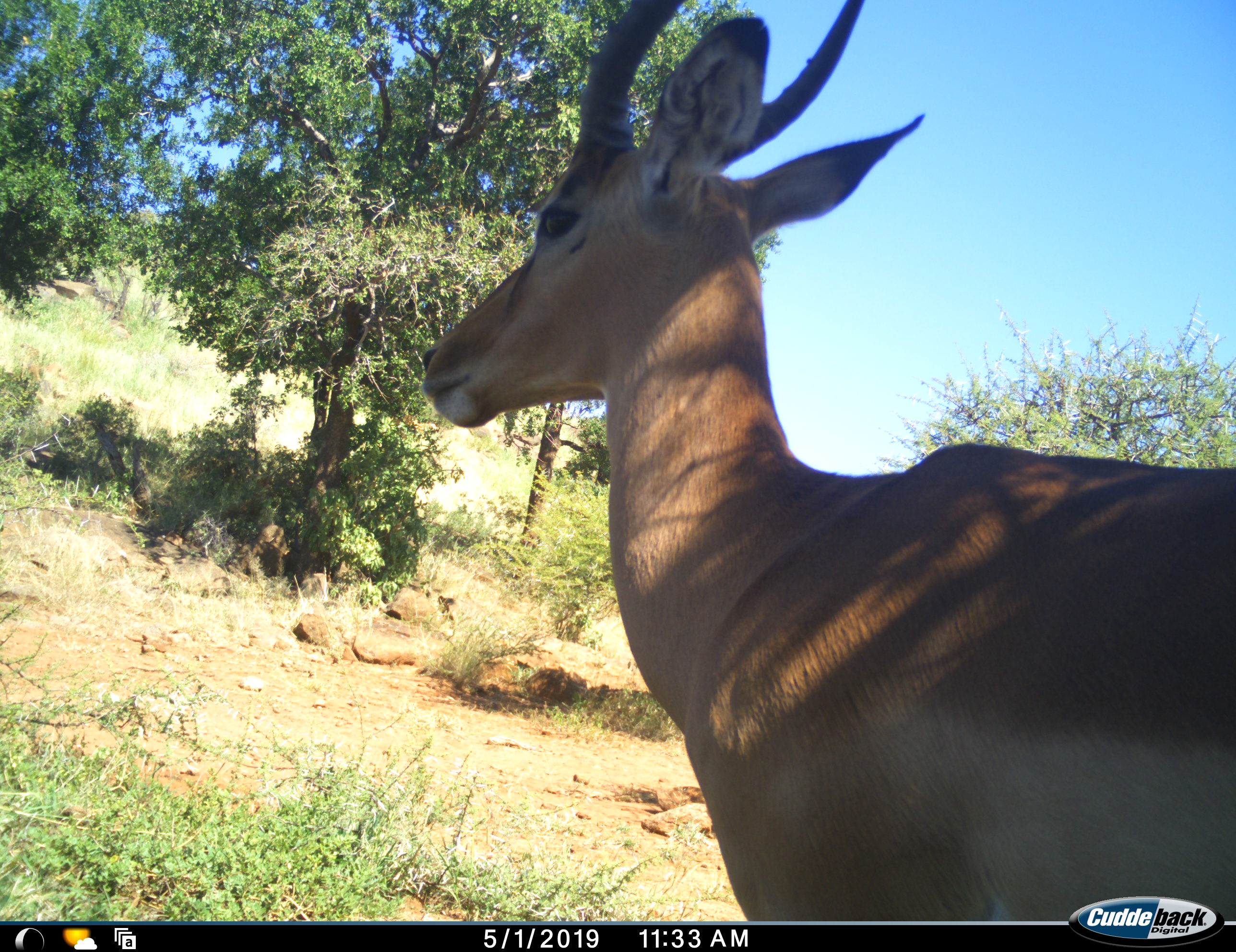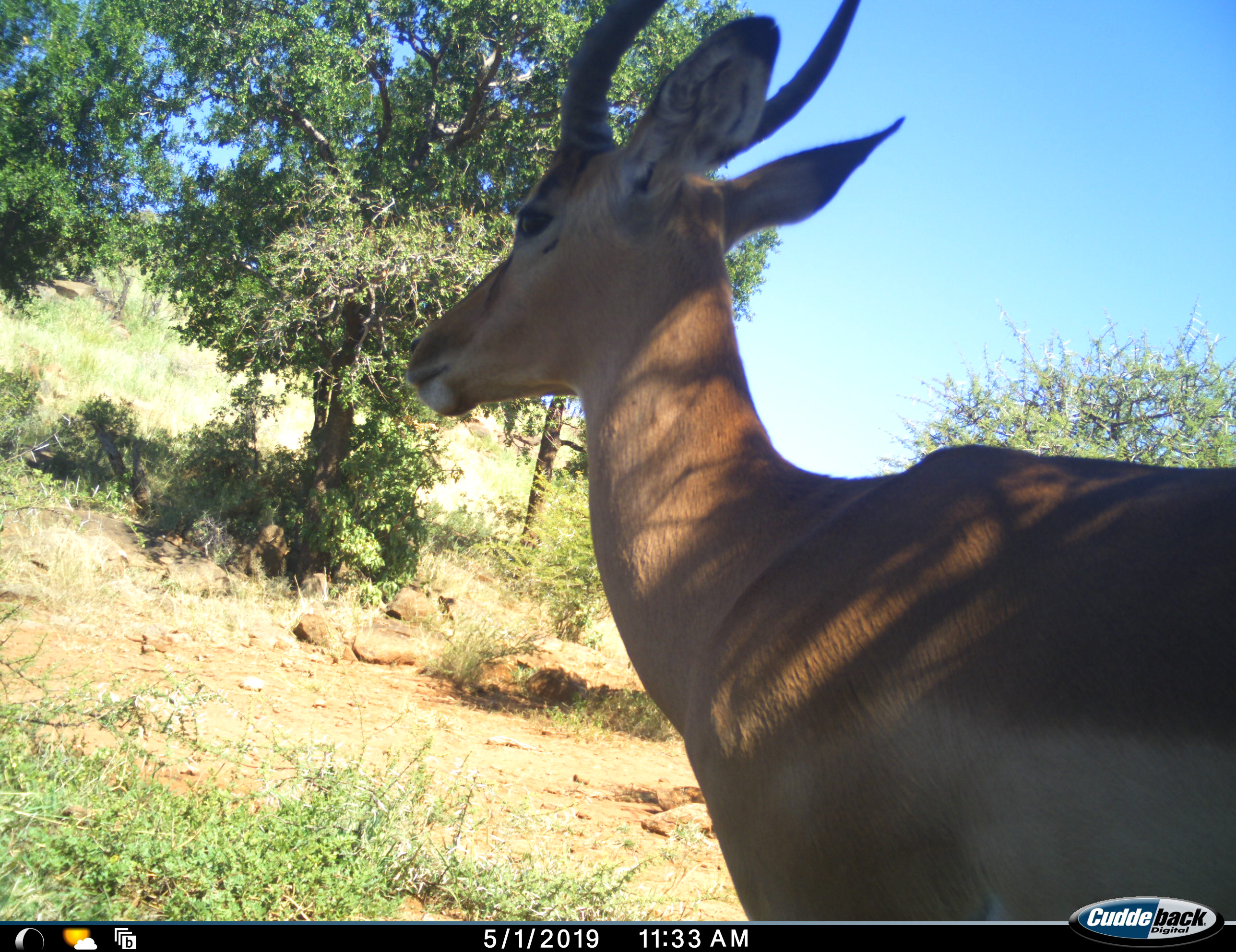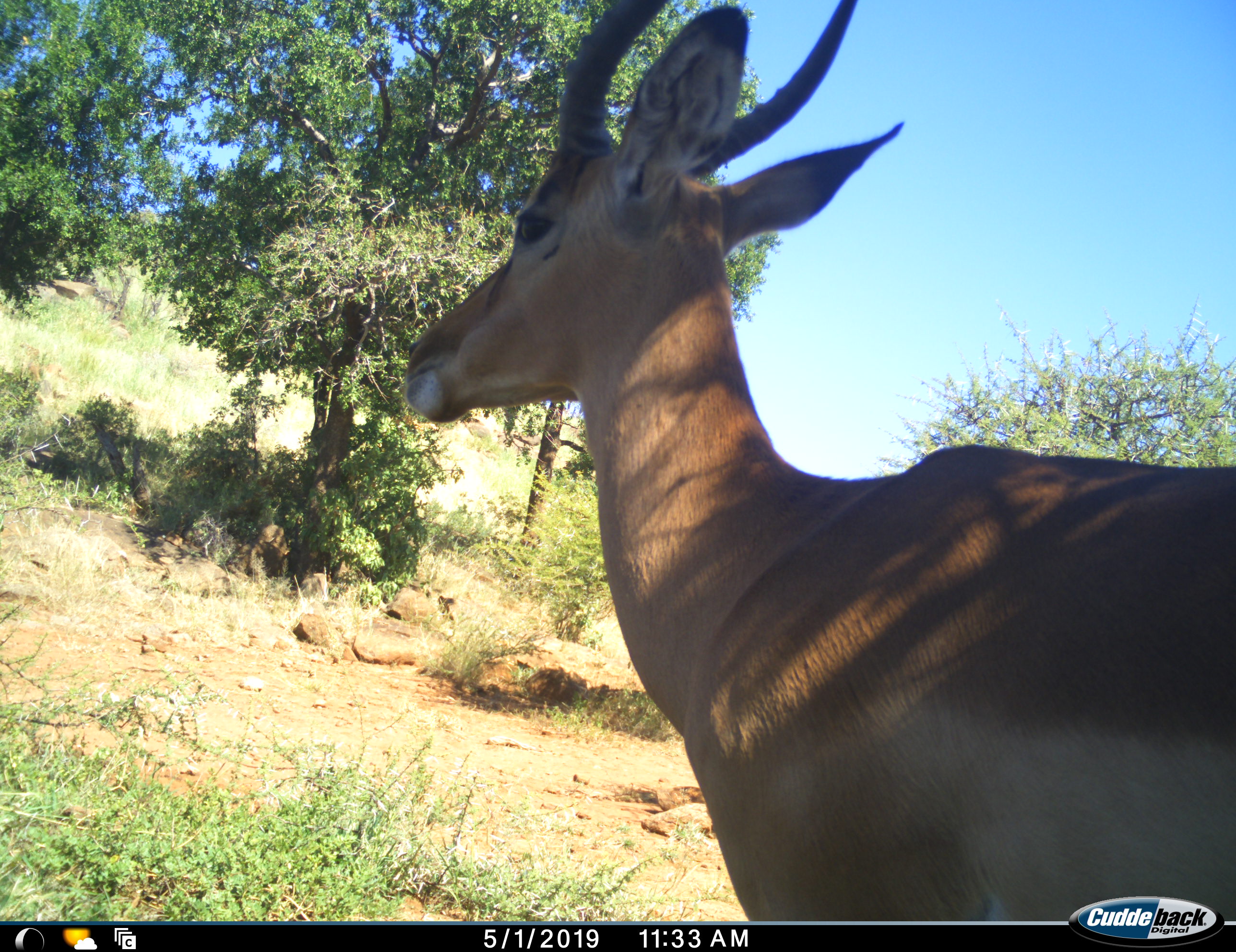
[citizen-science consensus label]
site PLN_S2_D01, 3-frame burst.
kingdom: Animalia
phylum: Chordata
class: Mammalia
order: Artiodactyla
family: Bovidae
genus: Aepyceros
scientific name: Aepyceros melampus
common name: impala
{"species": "impala (Aepyceros melampus)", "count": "1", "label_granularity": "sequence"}